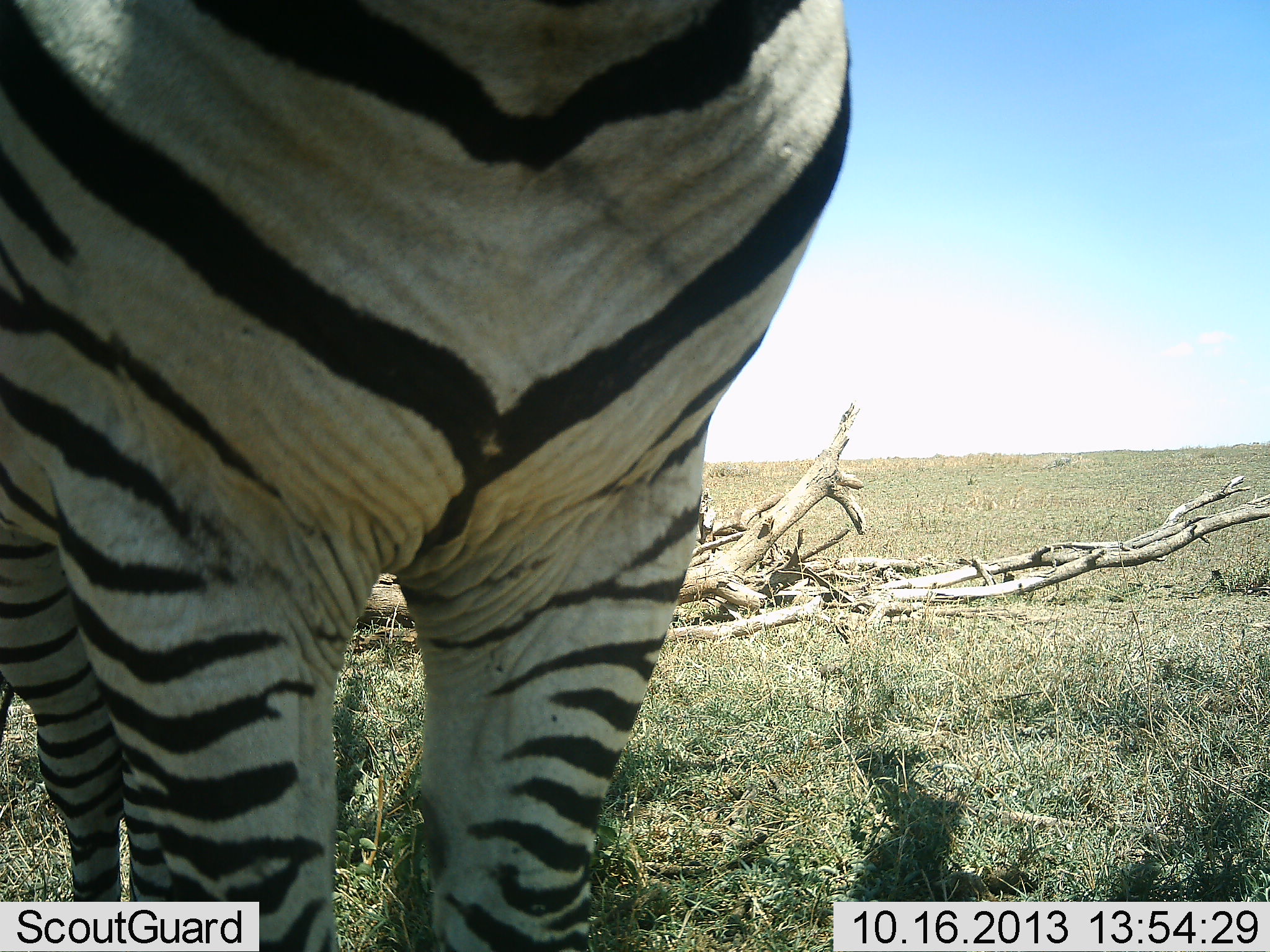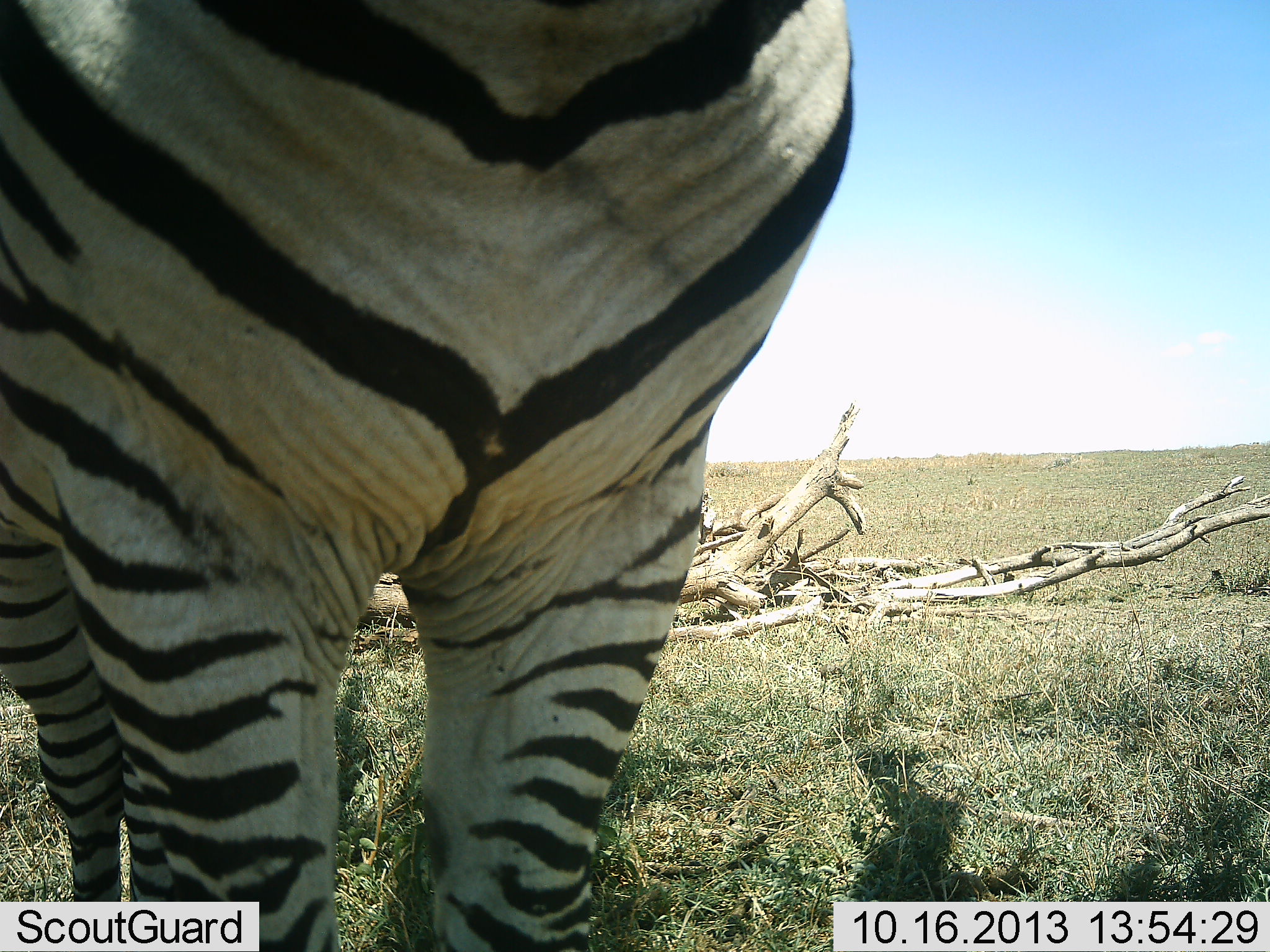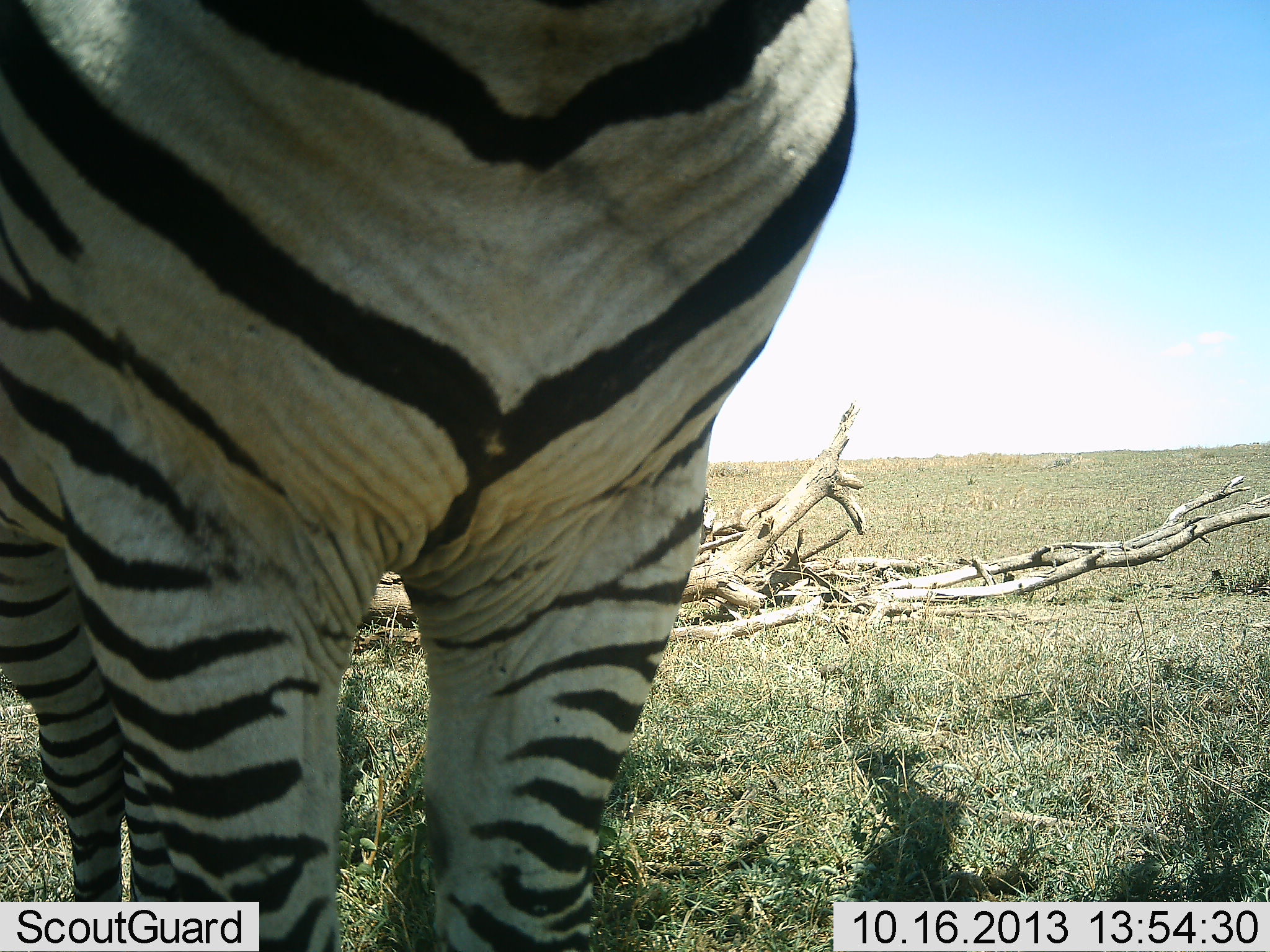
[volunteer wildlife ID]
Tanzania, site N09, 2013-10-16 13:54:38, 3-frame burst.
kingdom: Animalia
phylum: Chordata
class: Mammalia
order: Perissodactyla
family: Equidae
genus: Equus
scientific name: Equus quagga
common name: plains zebra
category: zebra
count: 1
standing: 95%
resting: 3%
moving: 3%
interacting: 0%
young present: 0%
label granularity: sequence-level